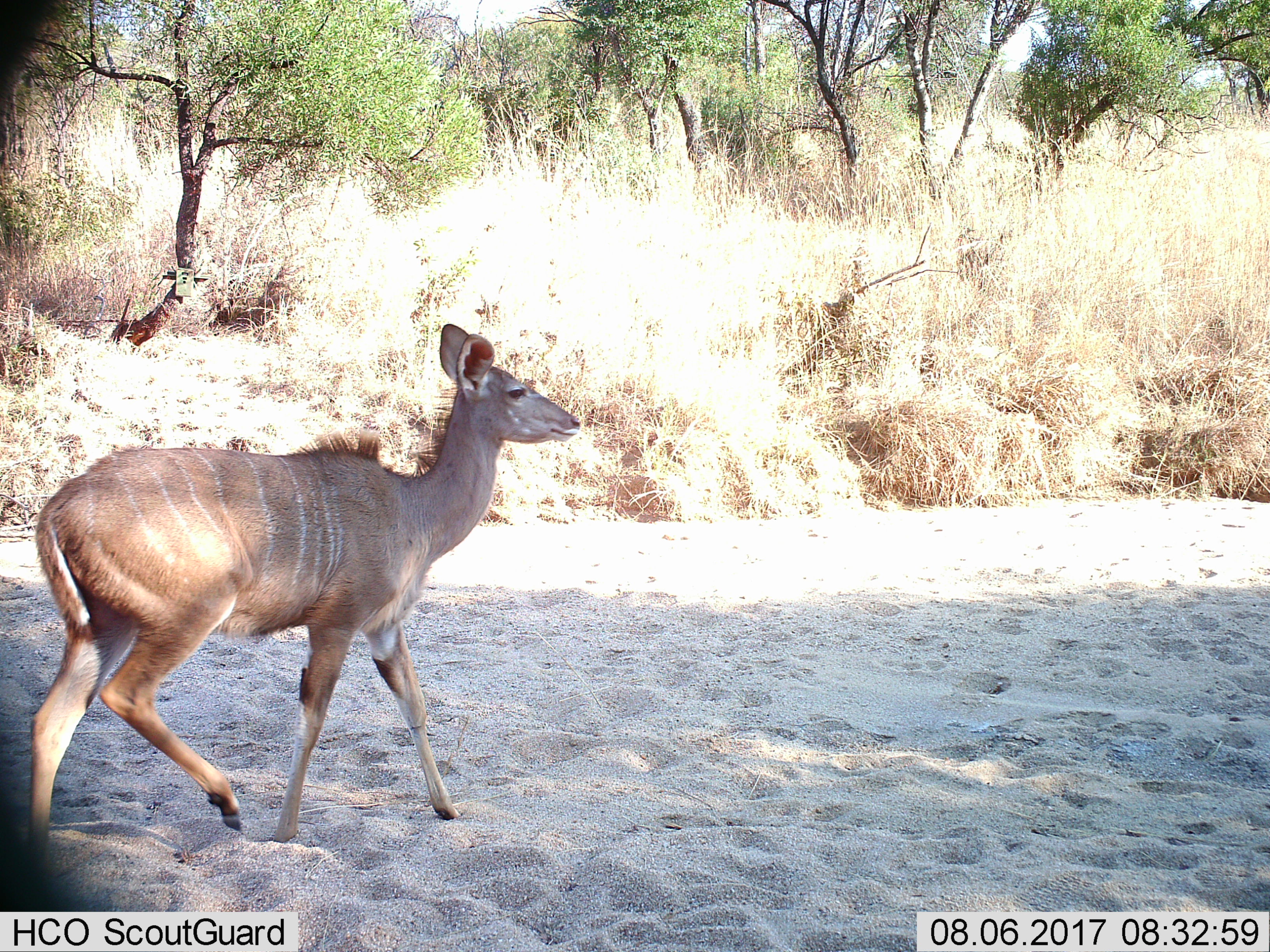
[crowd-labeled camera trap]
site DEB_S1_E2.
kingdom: Animalia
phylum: Chordata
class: Mammalia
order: Artiodactyla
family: Bovidae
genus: Tragelaphus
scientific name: Tragelaphus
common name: kudu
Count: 1.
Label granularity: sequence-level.